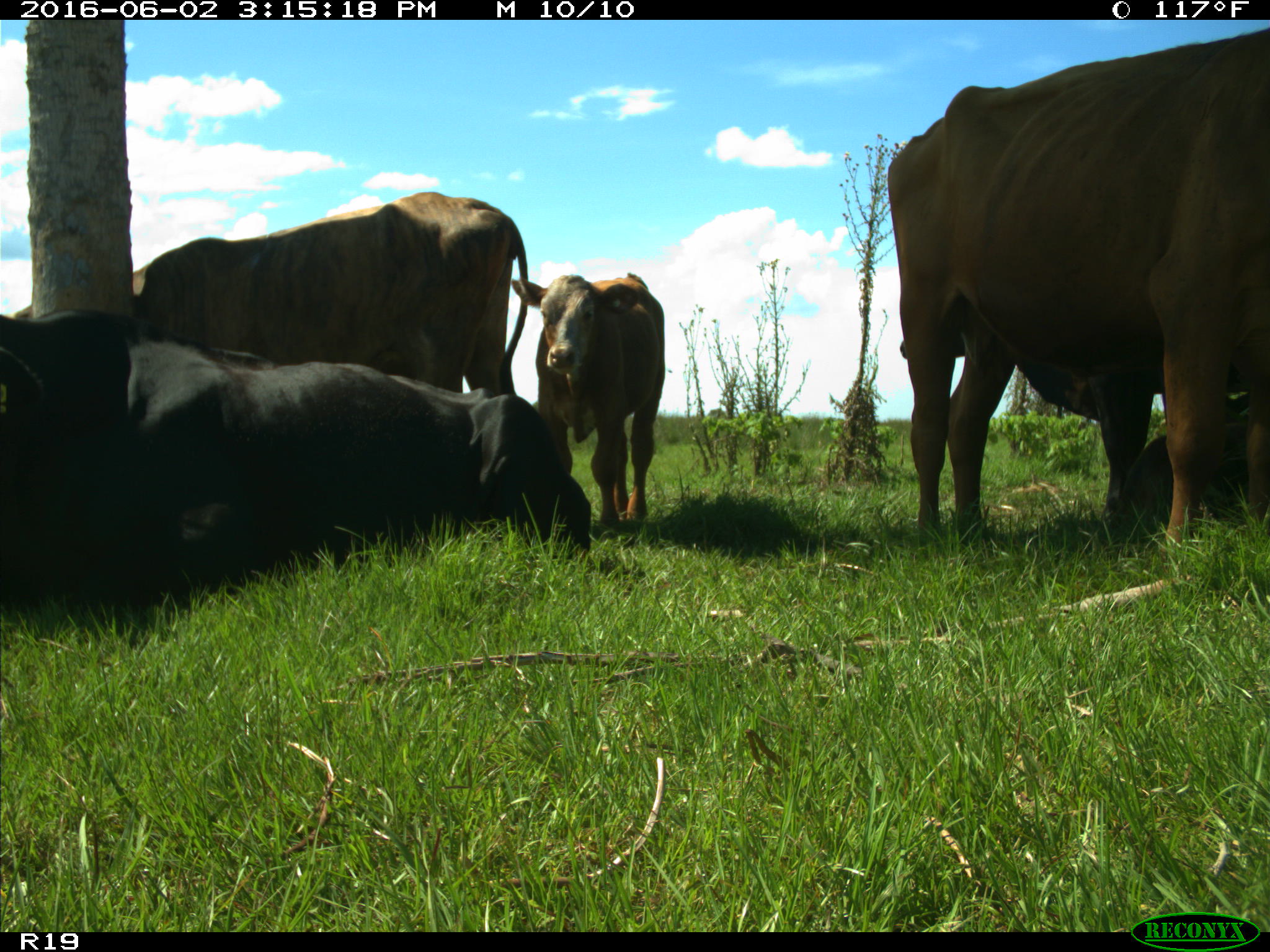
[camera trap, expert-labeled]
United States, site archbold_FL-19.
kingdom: Animalia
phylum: Chordata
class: Mammalia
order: Artiodactyla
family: Bovidae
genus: Bos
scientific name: Bos taurus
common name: domestic cow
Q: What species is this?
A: Bos taurus (domestic cow).